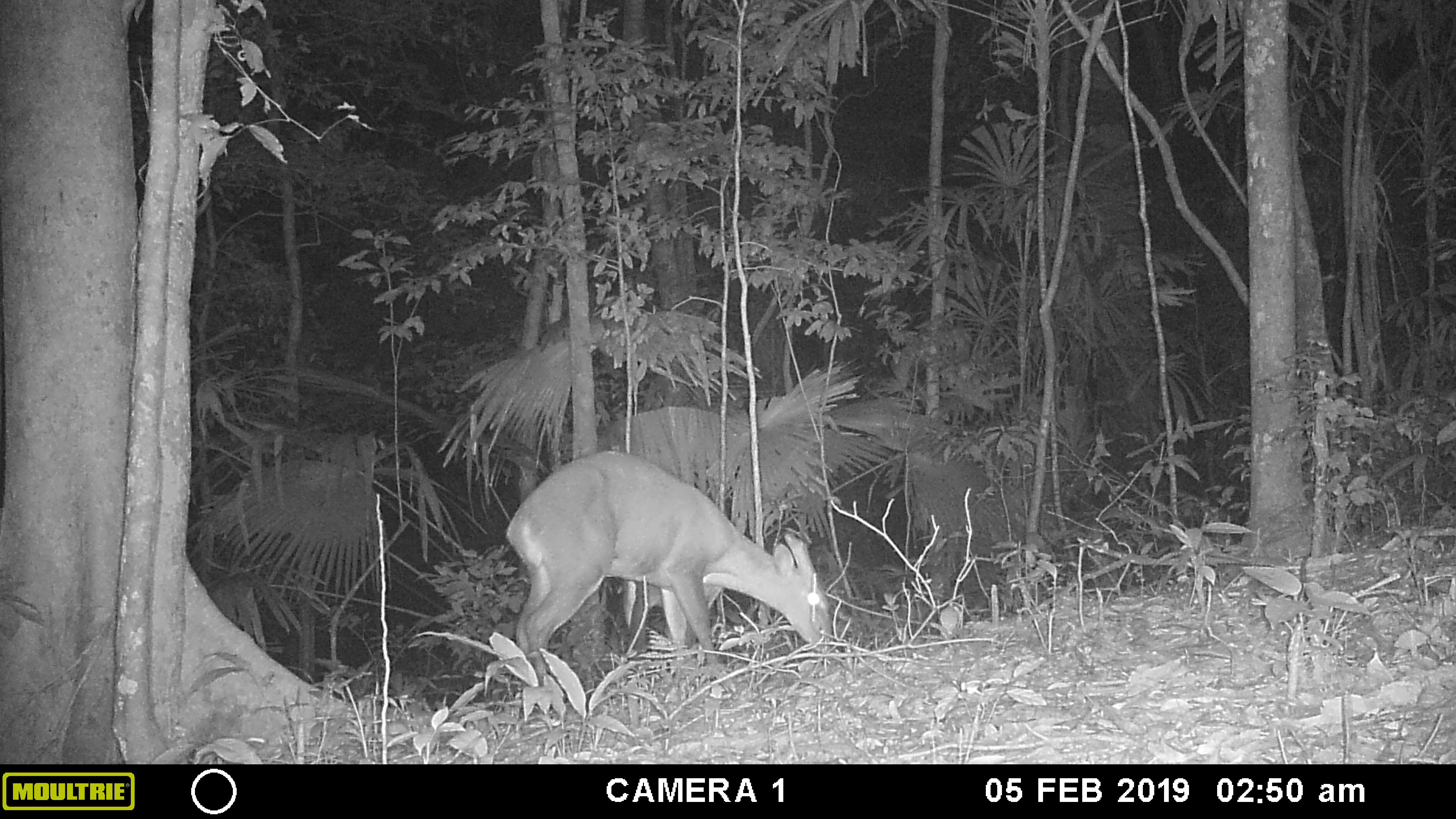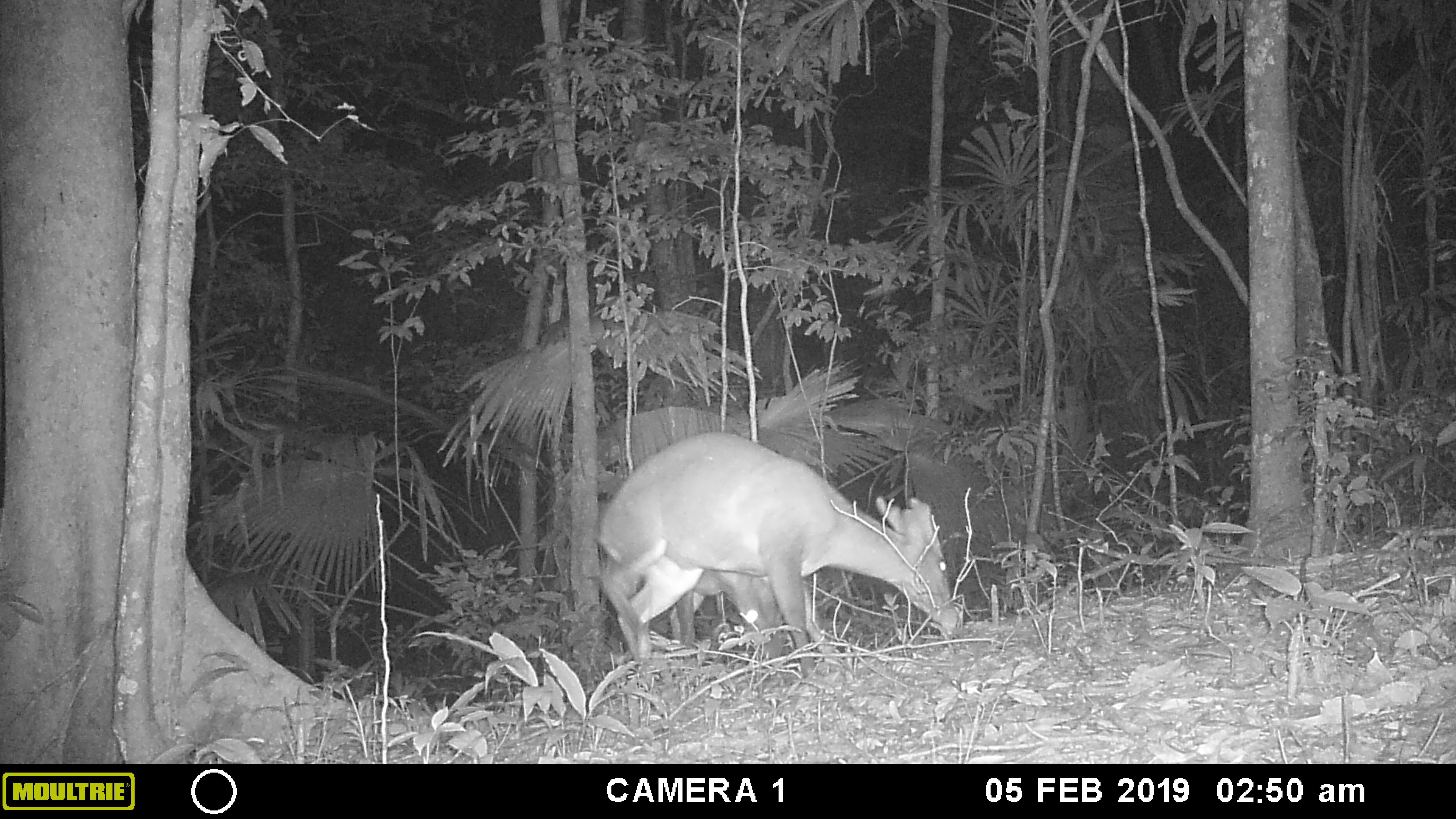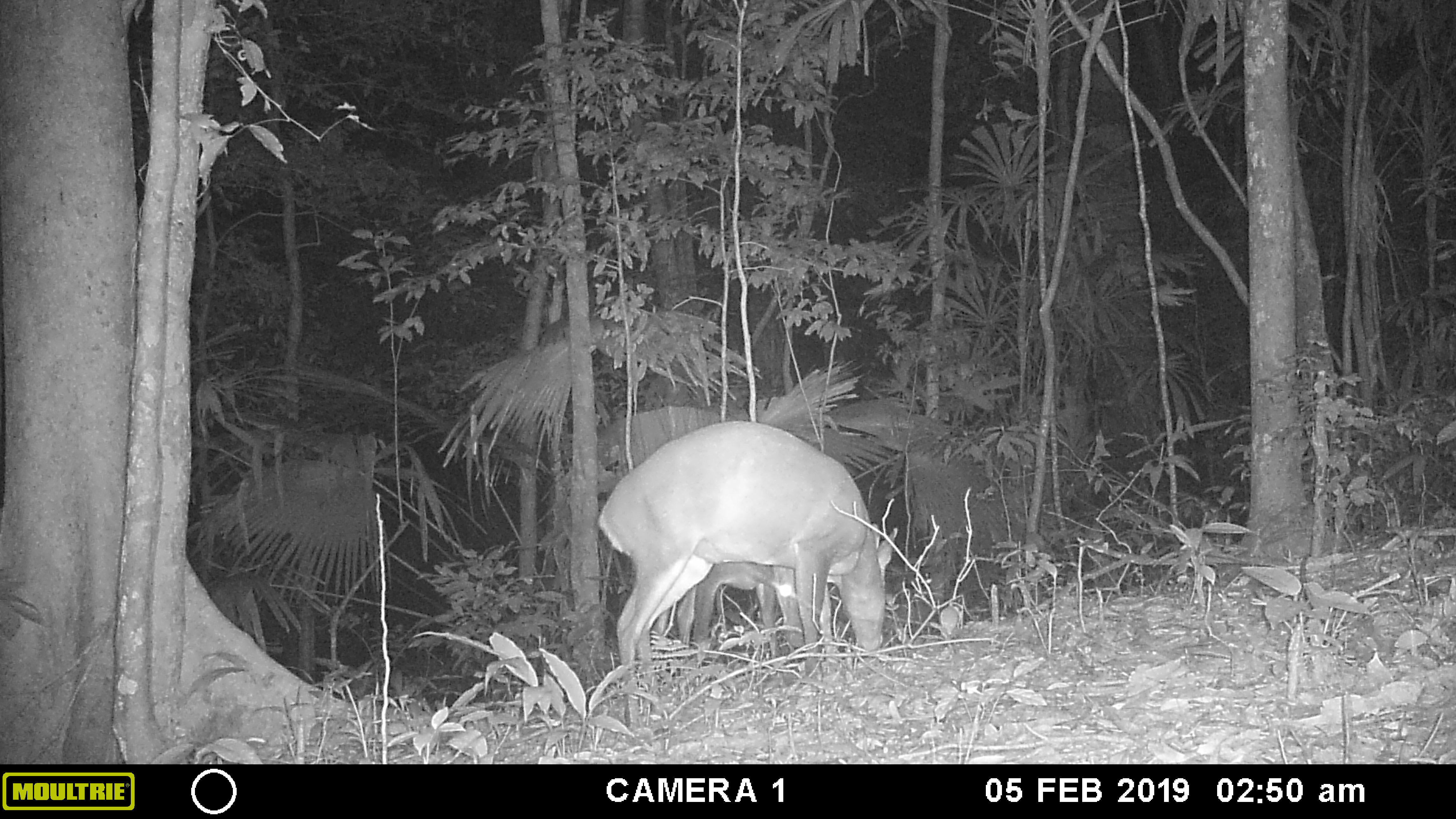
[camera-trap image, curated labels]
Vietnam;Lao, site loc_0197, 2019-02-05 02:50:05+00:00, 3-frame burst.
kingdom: Animalia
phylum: Chordata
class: Mammalia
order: Artiodactyla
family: Cervidae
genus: Muntiacus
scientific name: Muntiacus vuquangensis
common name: large-antlered muntjac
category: large antlered muntjac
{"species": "large antlered muntjac (large-antlered muntjac) (Muntiacus vuquangensis)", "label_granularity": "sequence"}